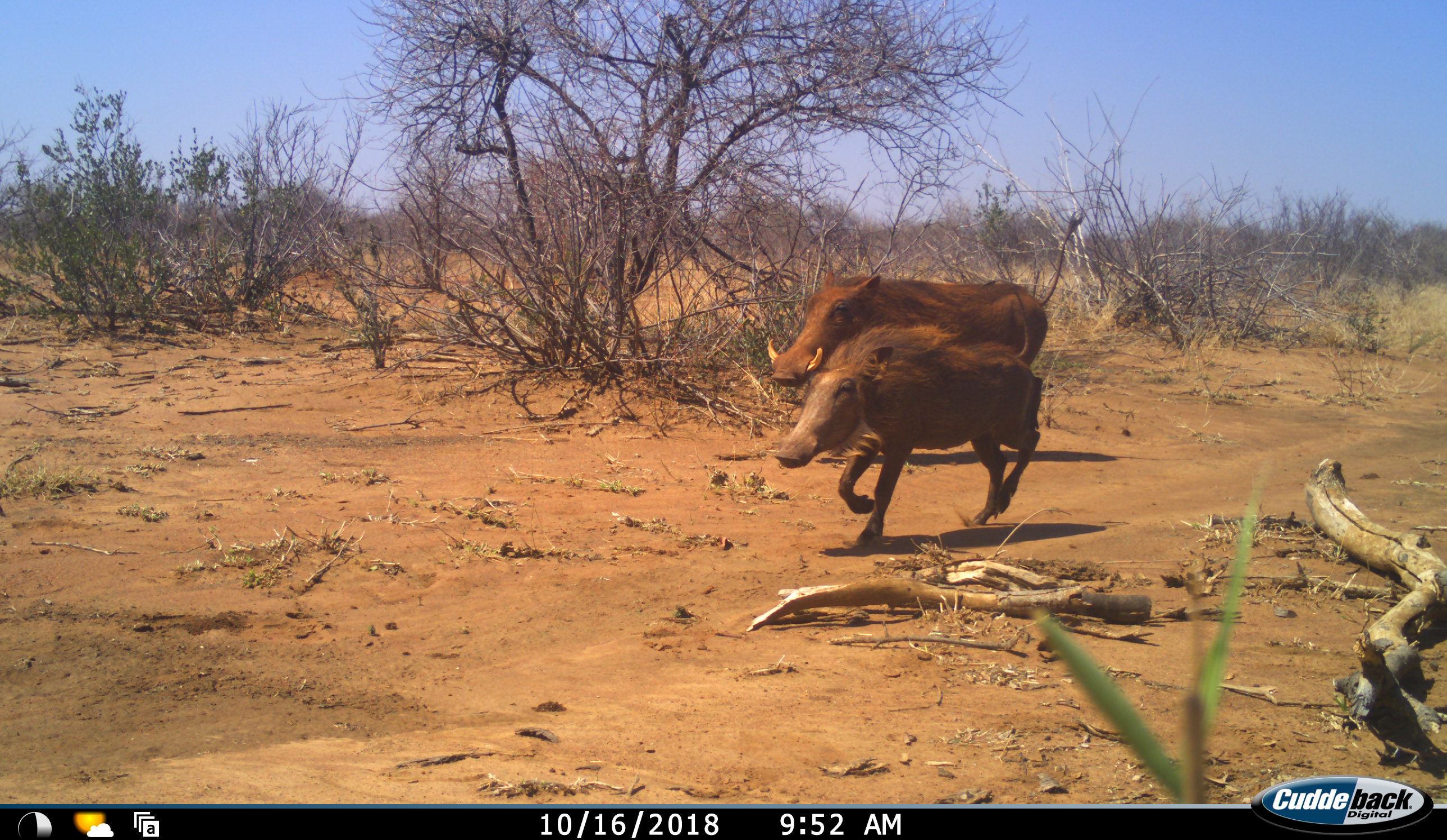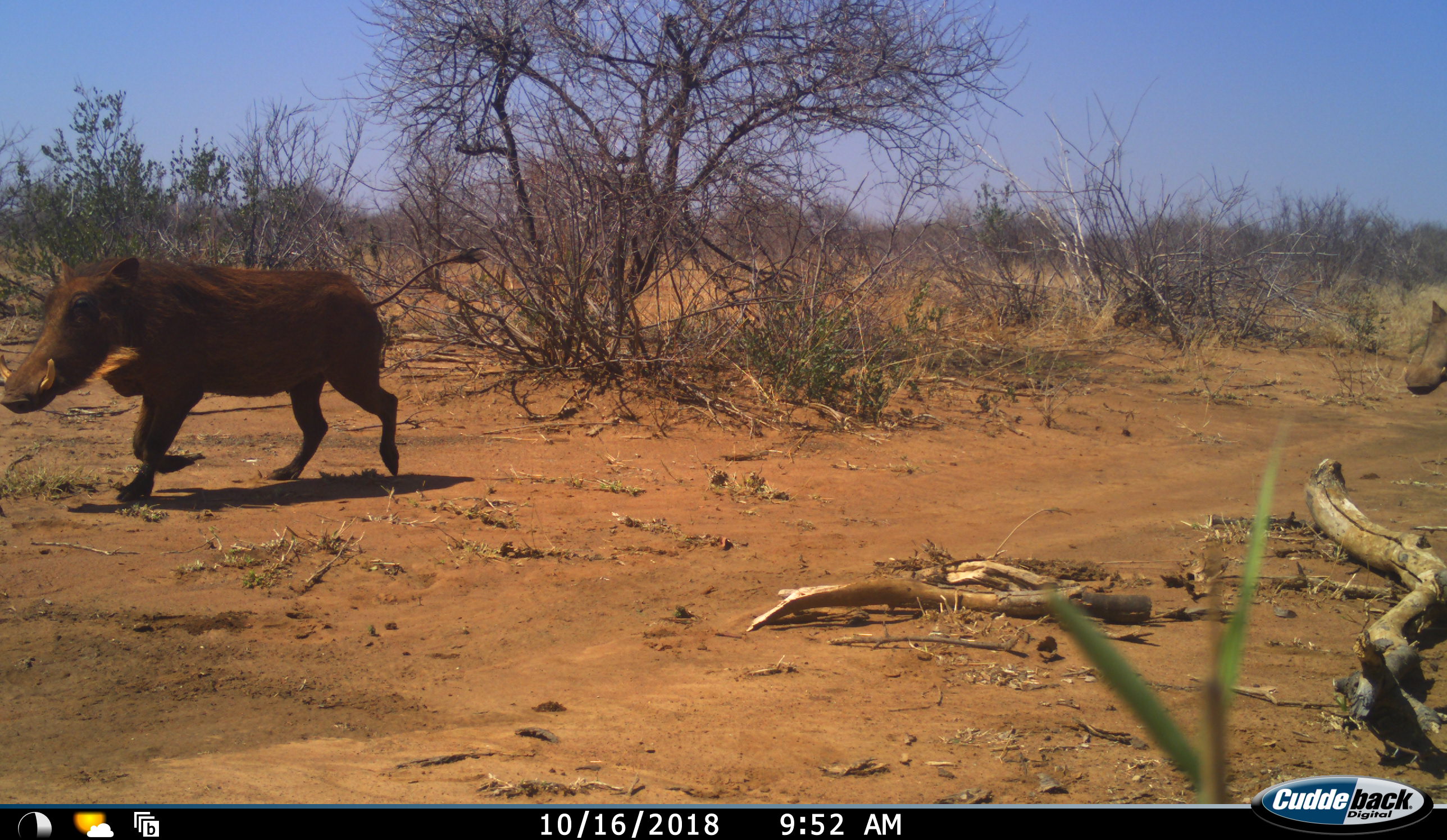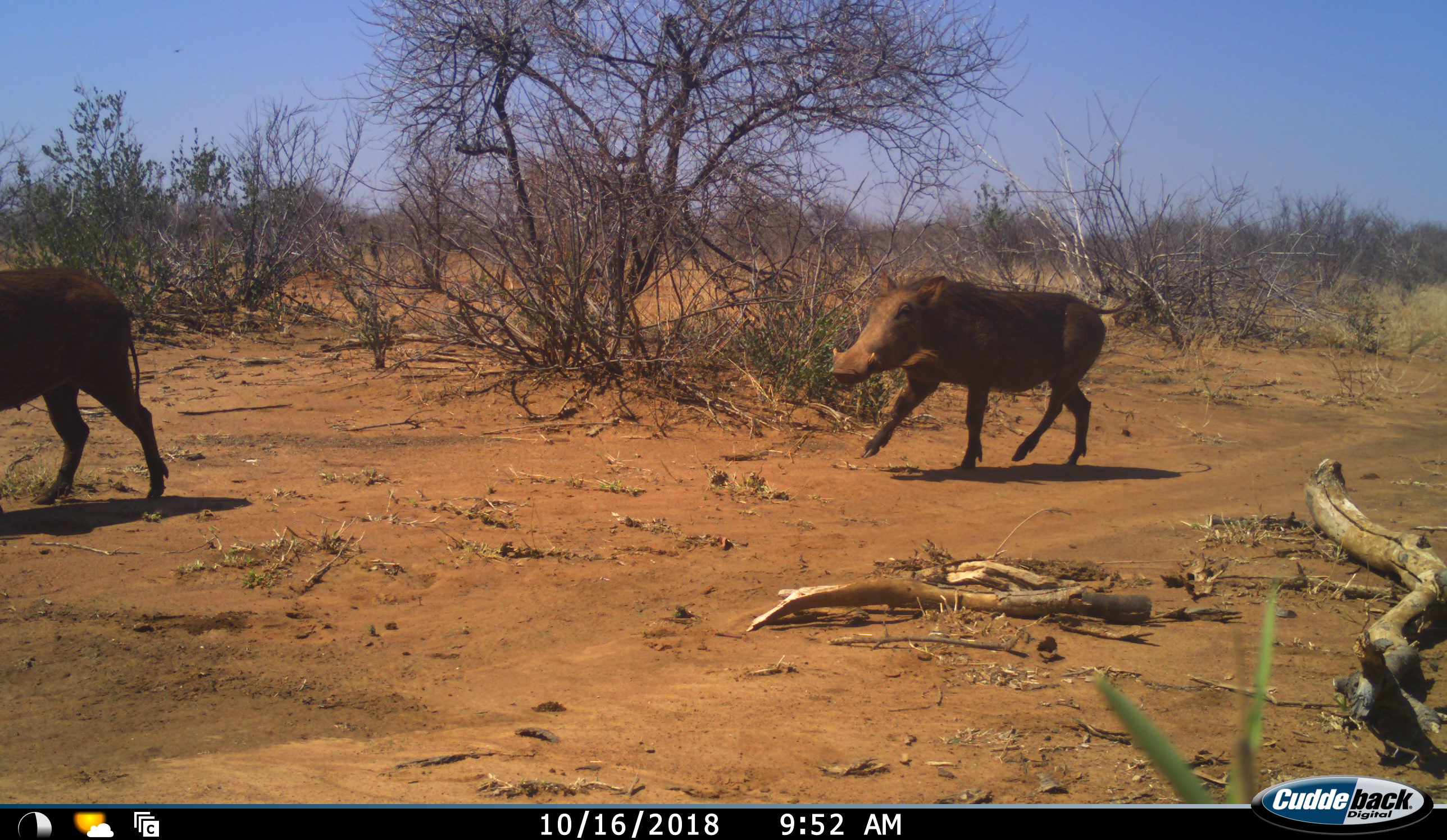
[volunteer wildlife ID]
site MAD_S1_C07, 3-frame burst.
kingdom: Animalia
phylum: Chordata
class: Mammalia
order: Artiodactyla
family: Suidae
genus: Phacochoerus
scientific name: Phacochoerus africanus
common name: warthog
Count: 3.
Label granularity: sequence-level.